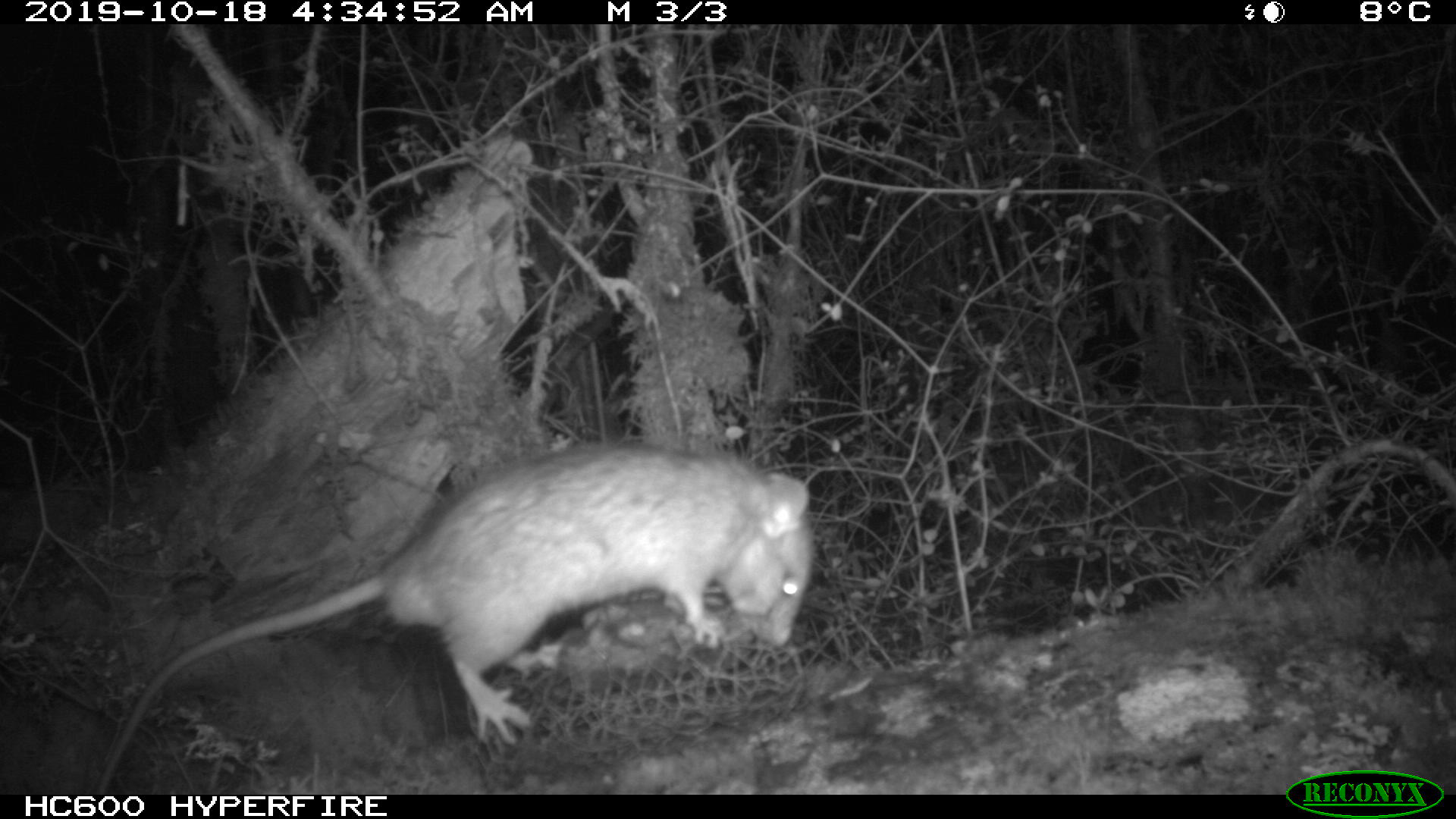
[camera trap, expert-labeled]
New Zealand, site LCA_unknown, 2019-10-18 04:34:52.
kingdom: Animalia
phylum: Chordata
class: Mammalia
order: Rodentia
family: Muridae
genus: Rattus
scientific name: Rattus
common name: rat